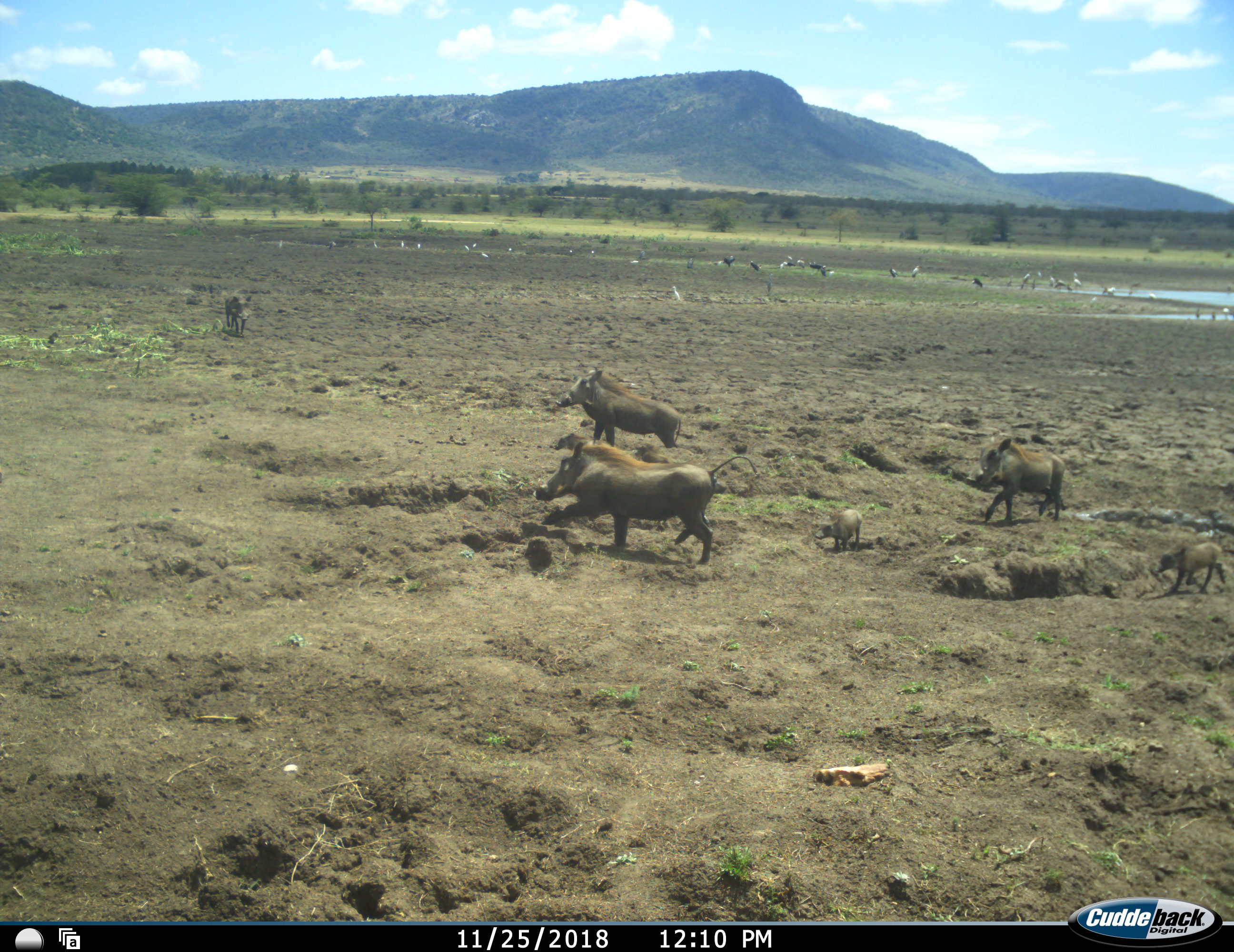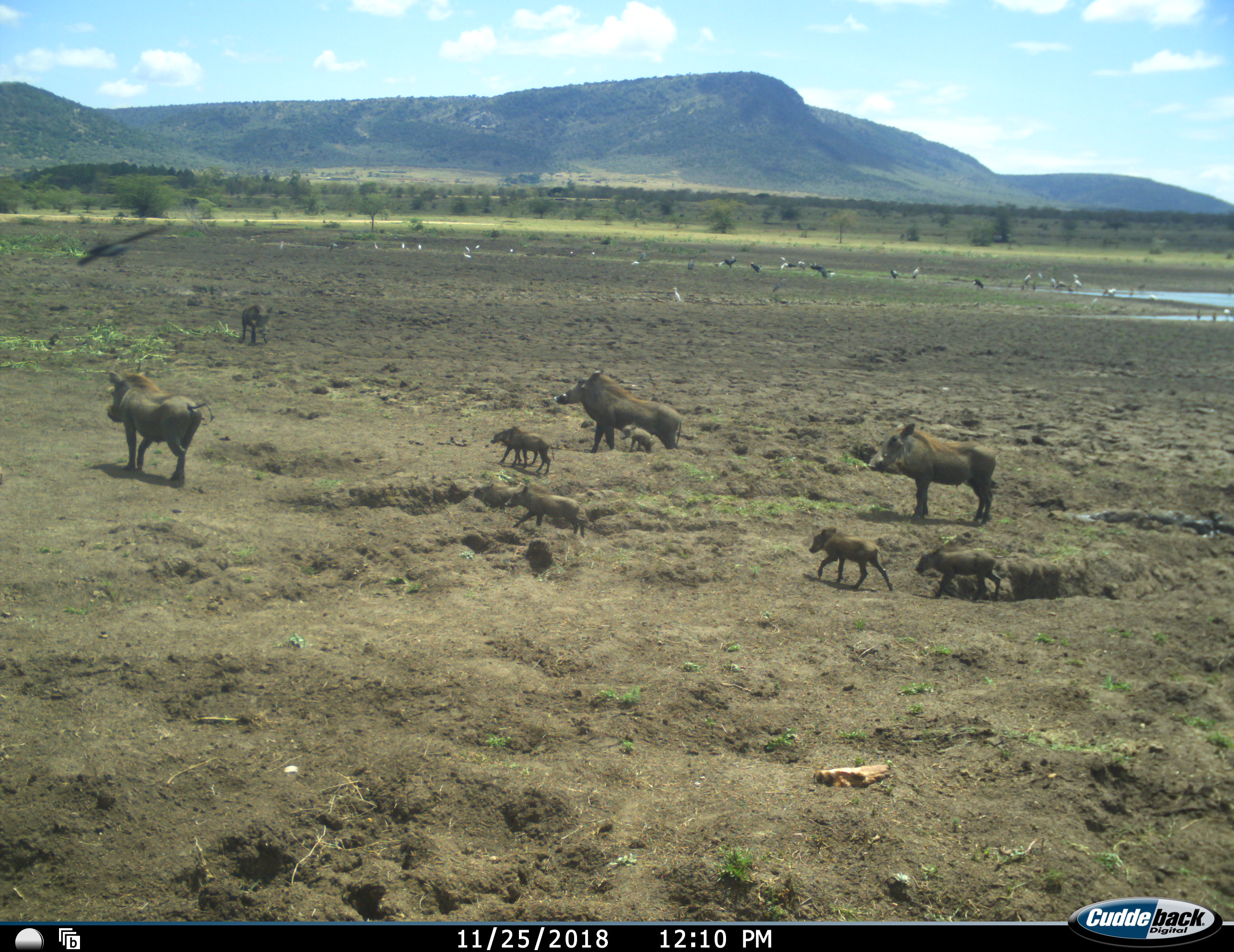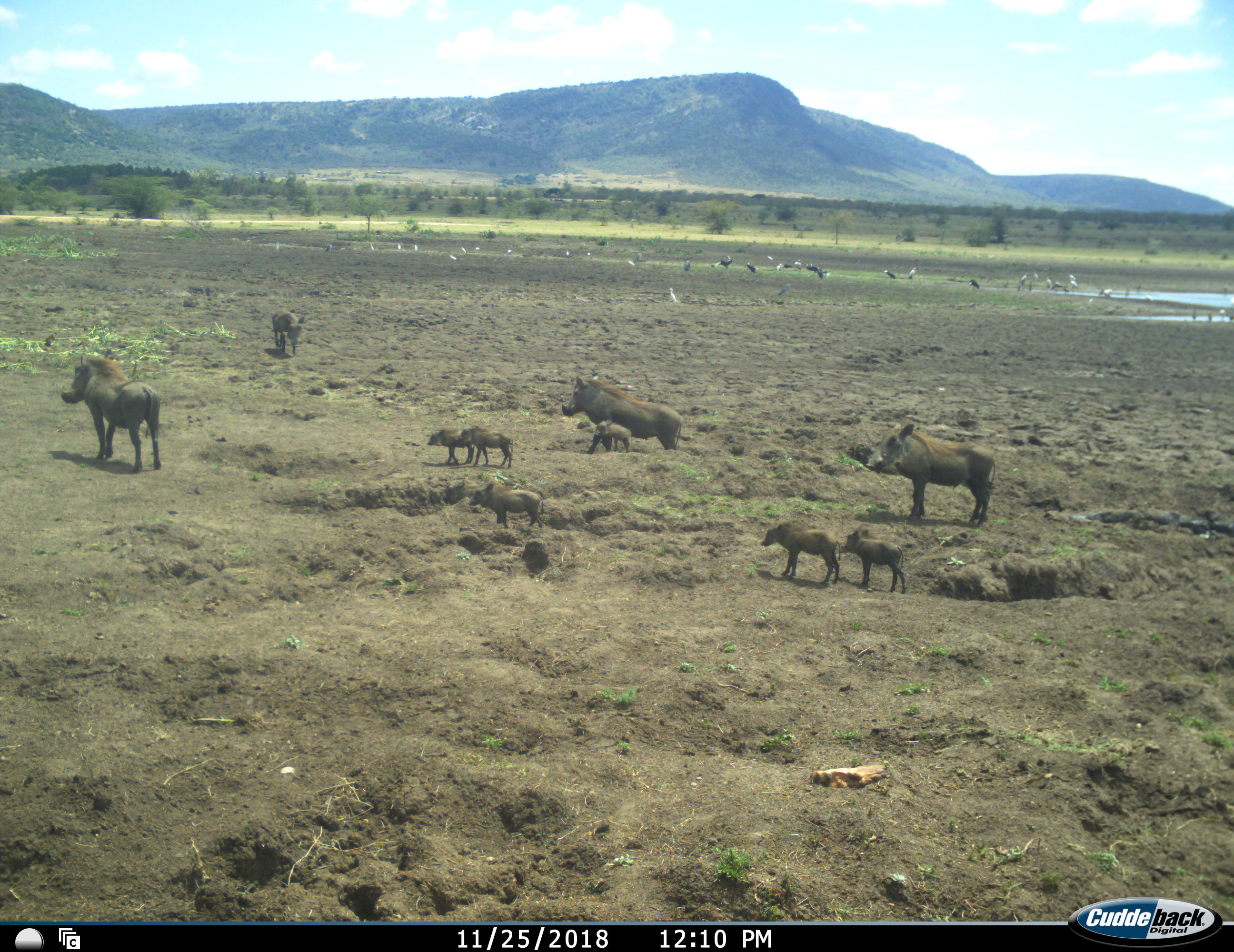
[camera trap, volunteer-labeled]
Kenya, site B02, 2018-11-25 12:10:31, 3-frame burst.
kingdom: Animalia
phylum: Chordata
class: Aves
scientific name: Aves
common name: bird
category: birdother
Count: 11-50.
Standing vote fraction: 67%.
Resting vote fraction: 0%.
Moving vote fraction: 67%.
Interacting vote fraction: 0%.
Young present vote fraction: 0%.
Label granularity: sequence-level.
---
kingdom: Animalia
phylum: Chordata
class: Mammalia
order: Artiodactyla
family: Suidae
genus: Phacochoerus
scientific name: Phacochoerus africanus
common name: warthog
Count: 10.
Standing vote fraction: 40%.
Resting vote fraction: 0%.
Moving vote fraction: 100%.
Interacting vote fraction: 0%.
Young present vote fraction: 100%.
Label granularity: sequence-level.